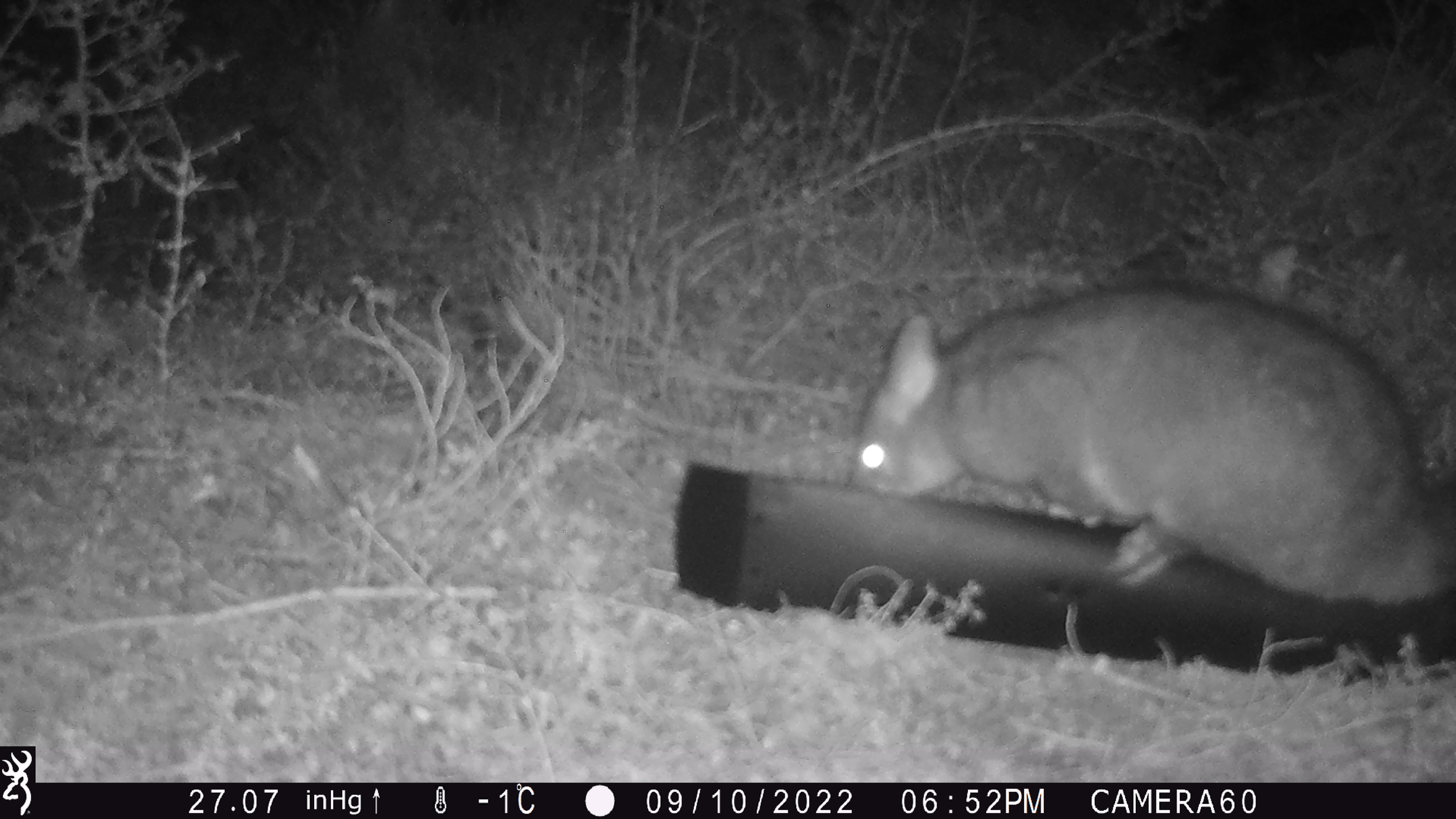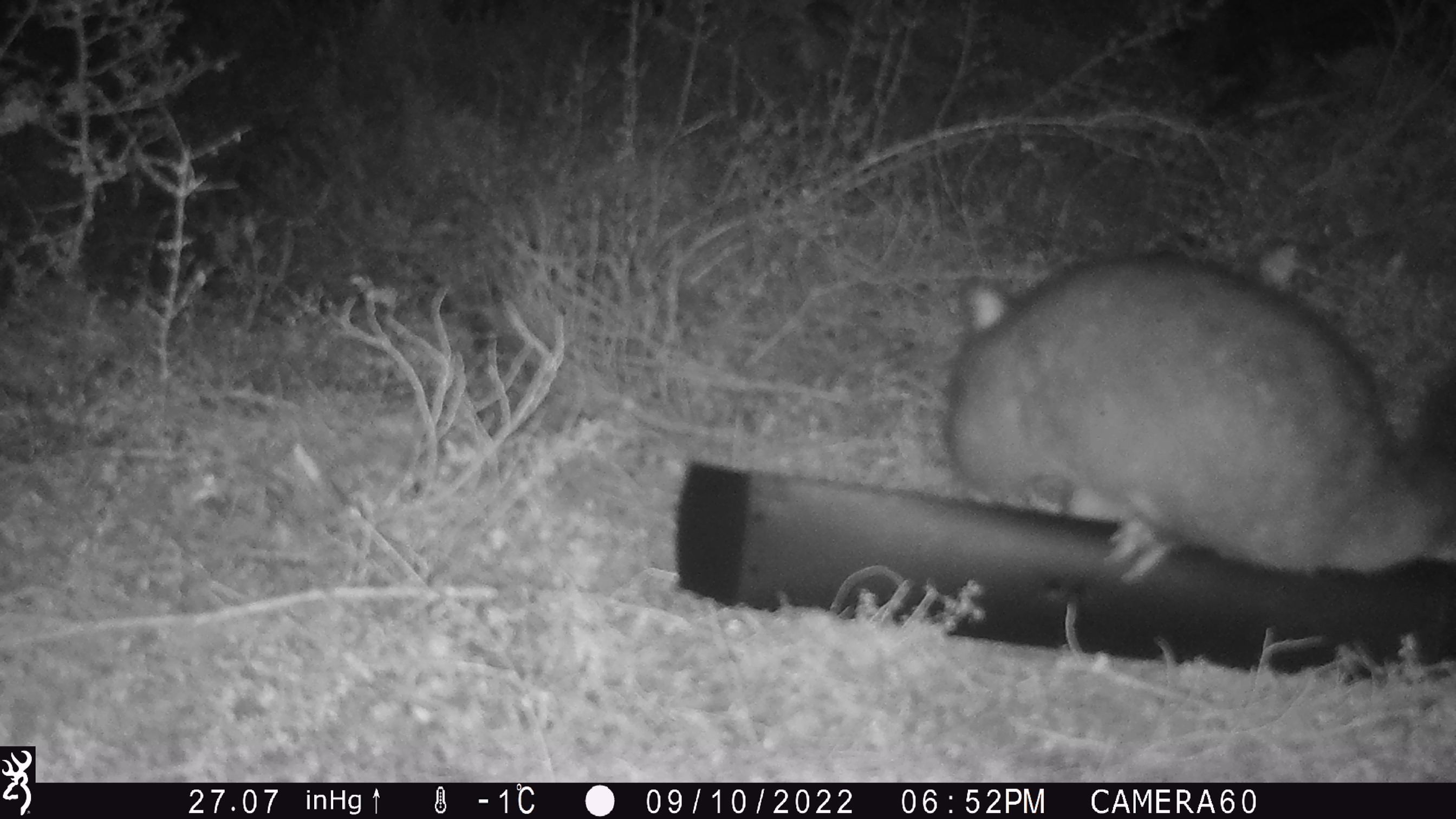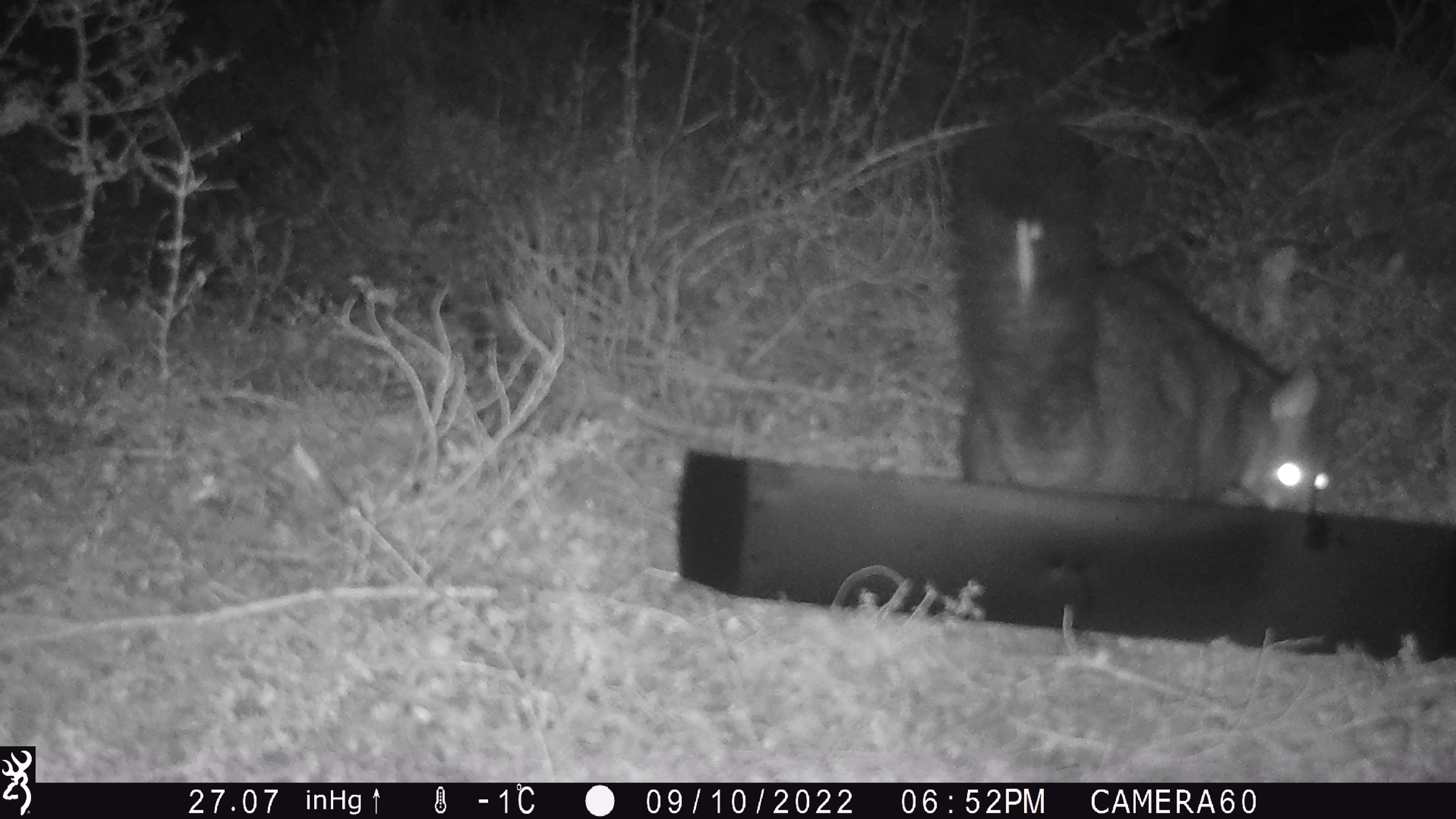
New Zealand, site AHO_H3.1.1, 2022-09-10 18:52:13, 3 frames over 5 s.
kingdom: Animalia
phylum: Chordata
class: Mammalia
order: Diprotodontia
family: Phalangeridae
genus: Trichosurus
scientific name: Trichosurus vulpecula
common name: common brushtail possum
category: possum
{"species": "possum (common brushtail possum) (Trichosurus vulpecula)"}